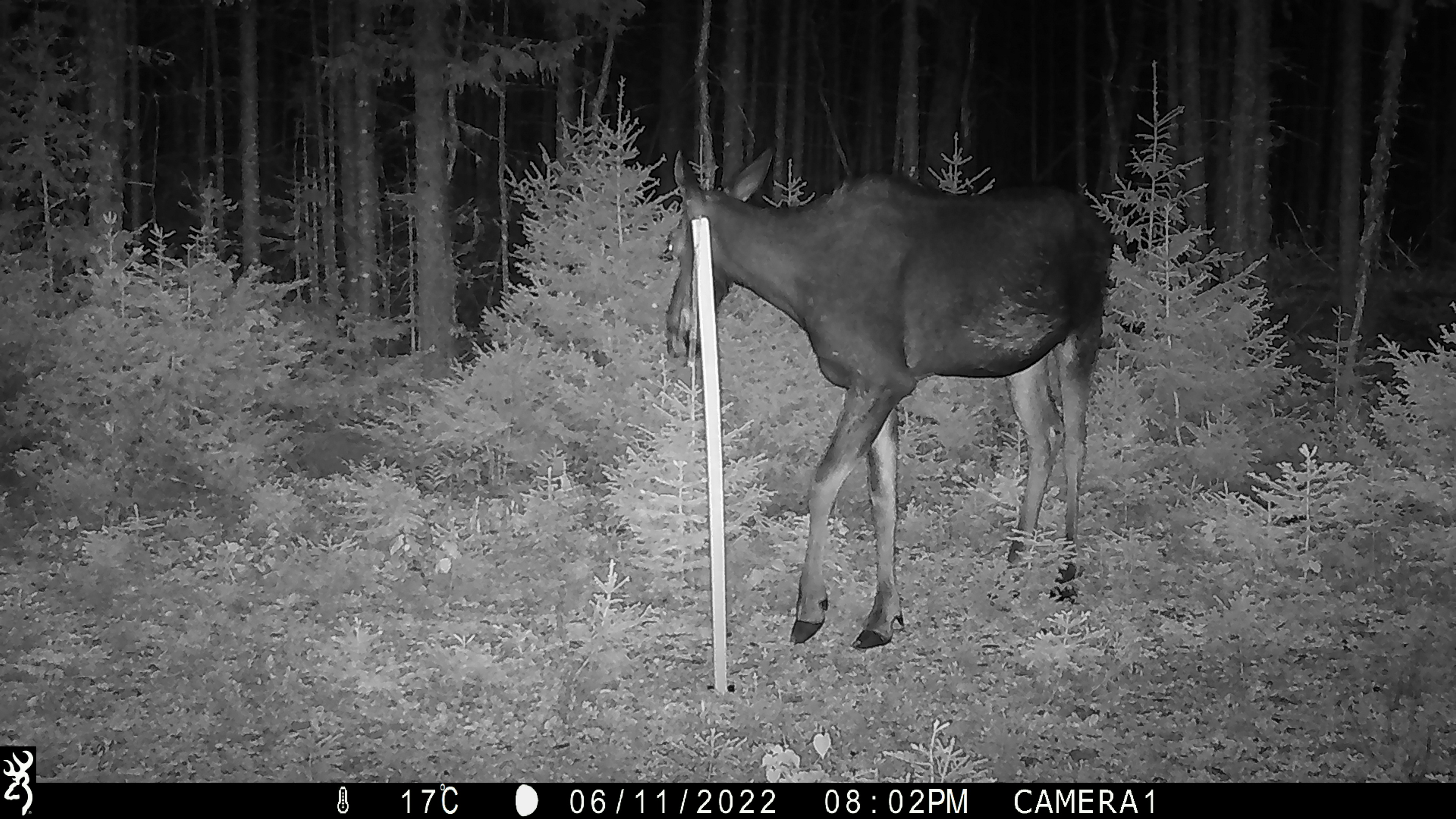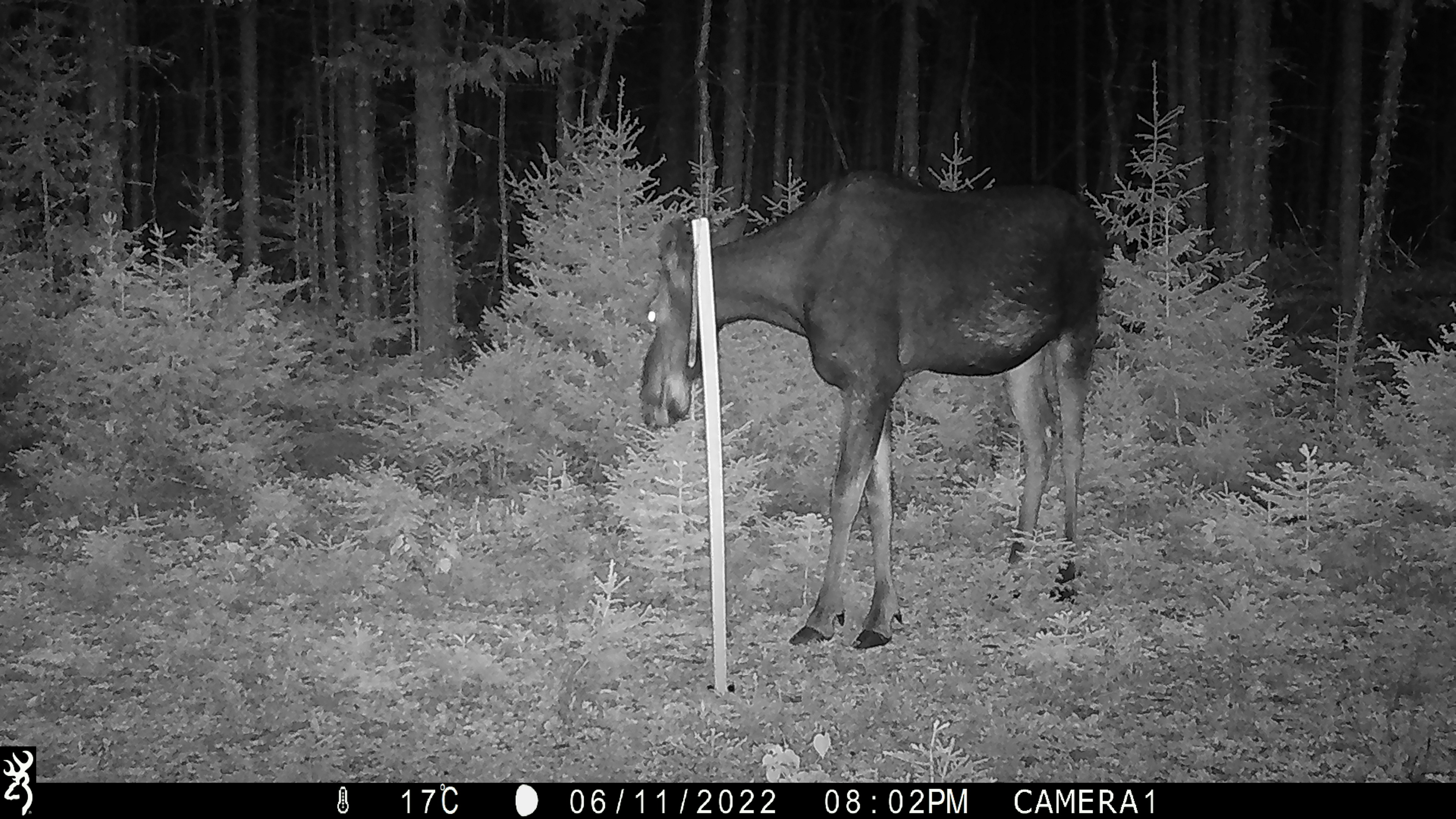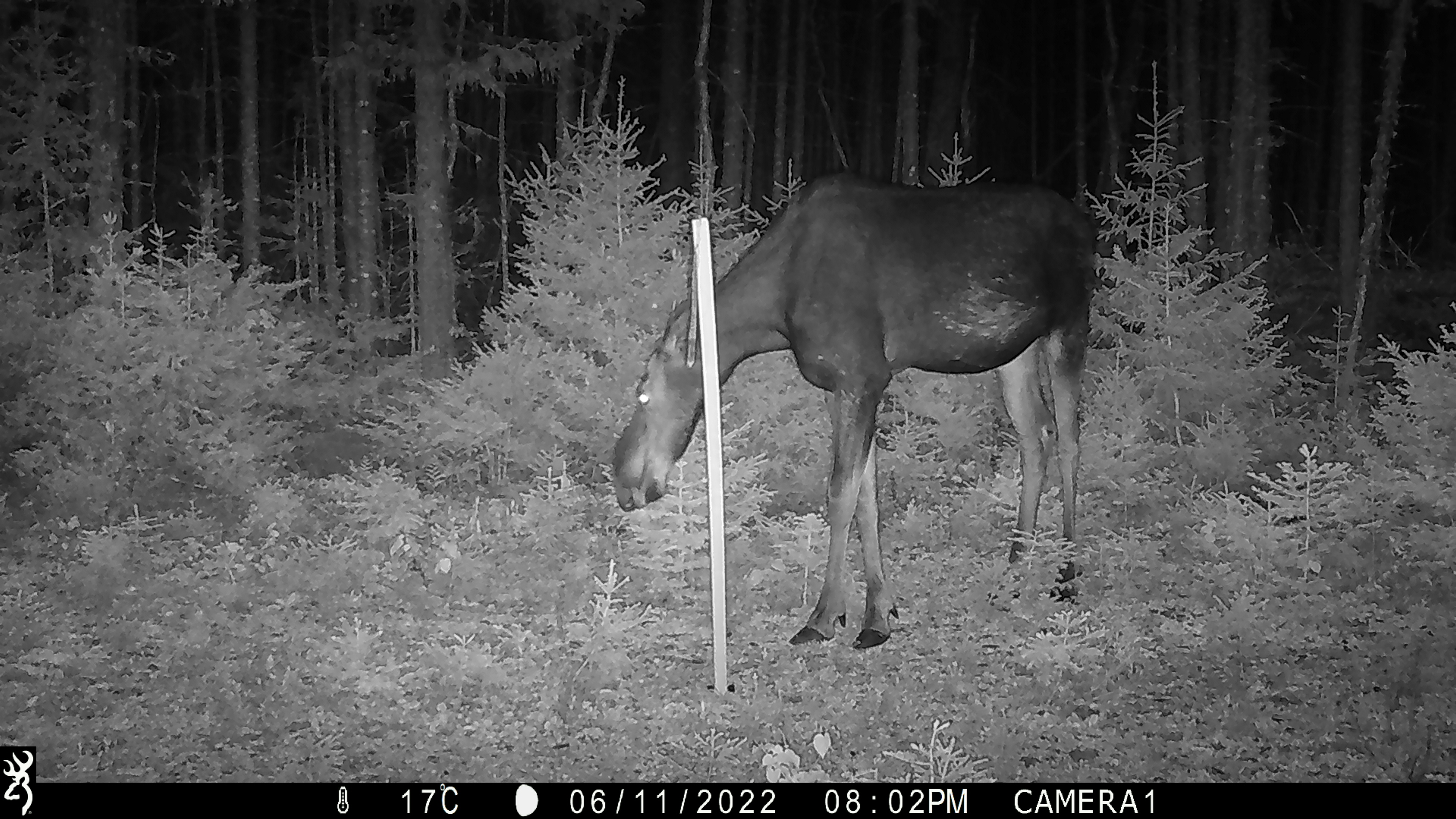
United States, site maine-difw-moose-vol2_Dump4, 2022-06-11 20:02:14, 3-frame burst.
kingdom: Animalia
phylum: Chordata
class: Mammalia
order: Artiodactyla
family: Cervidae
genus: Alces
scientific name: Alces alces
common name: moose